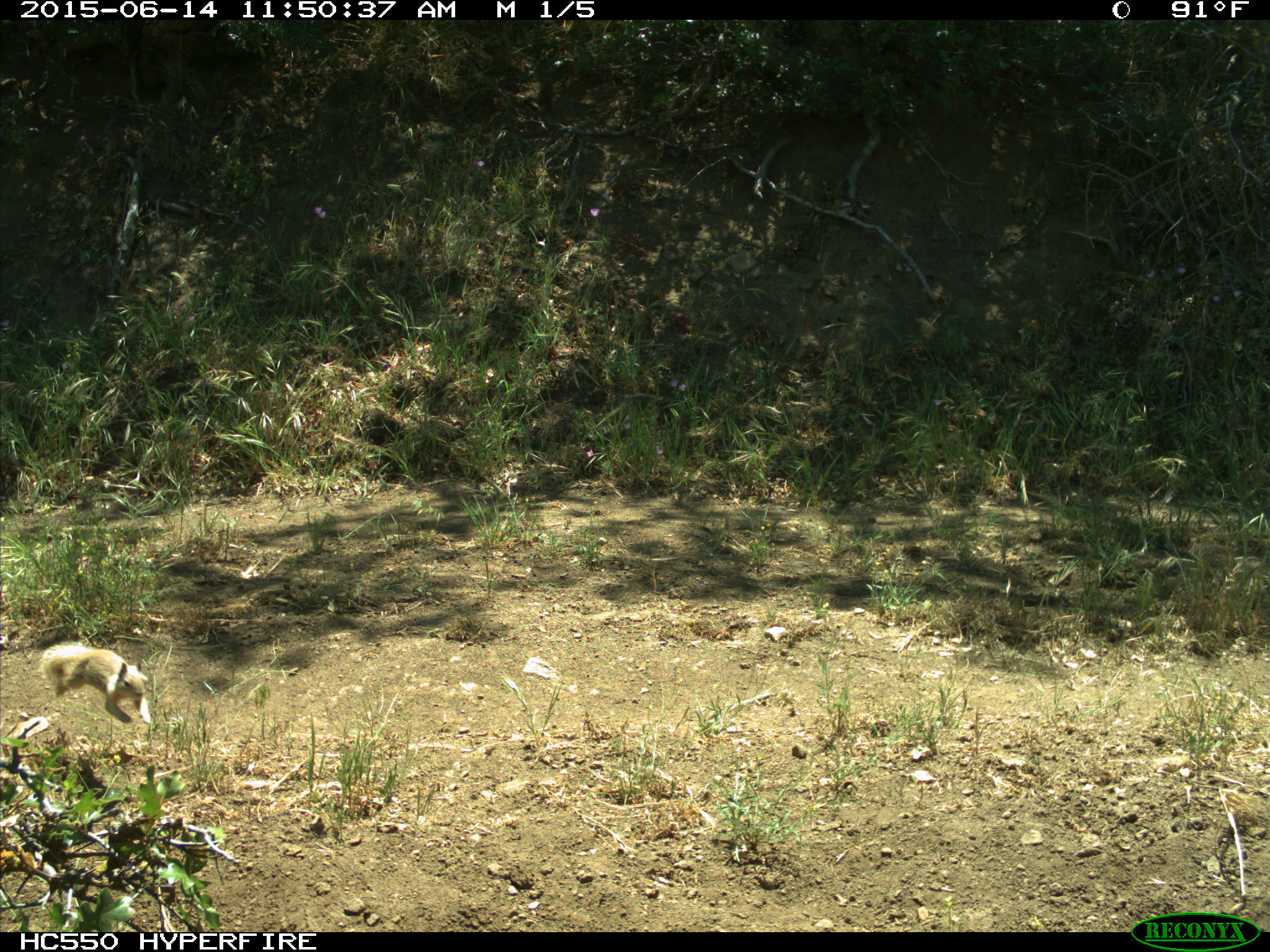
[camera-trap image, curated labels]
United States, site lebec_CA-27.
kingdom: Animalia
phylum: Chordata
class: Mammalia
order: Rodentia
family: Sciuridae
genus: Otospermophilus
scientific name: Otospermophilus beecheyi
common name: california ground squirrel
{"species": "Otospermophilus beecheyi (california ground squirrel)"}